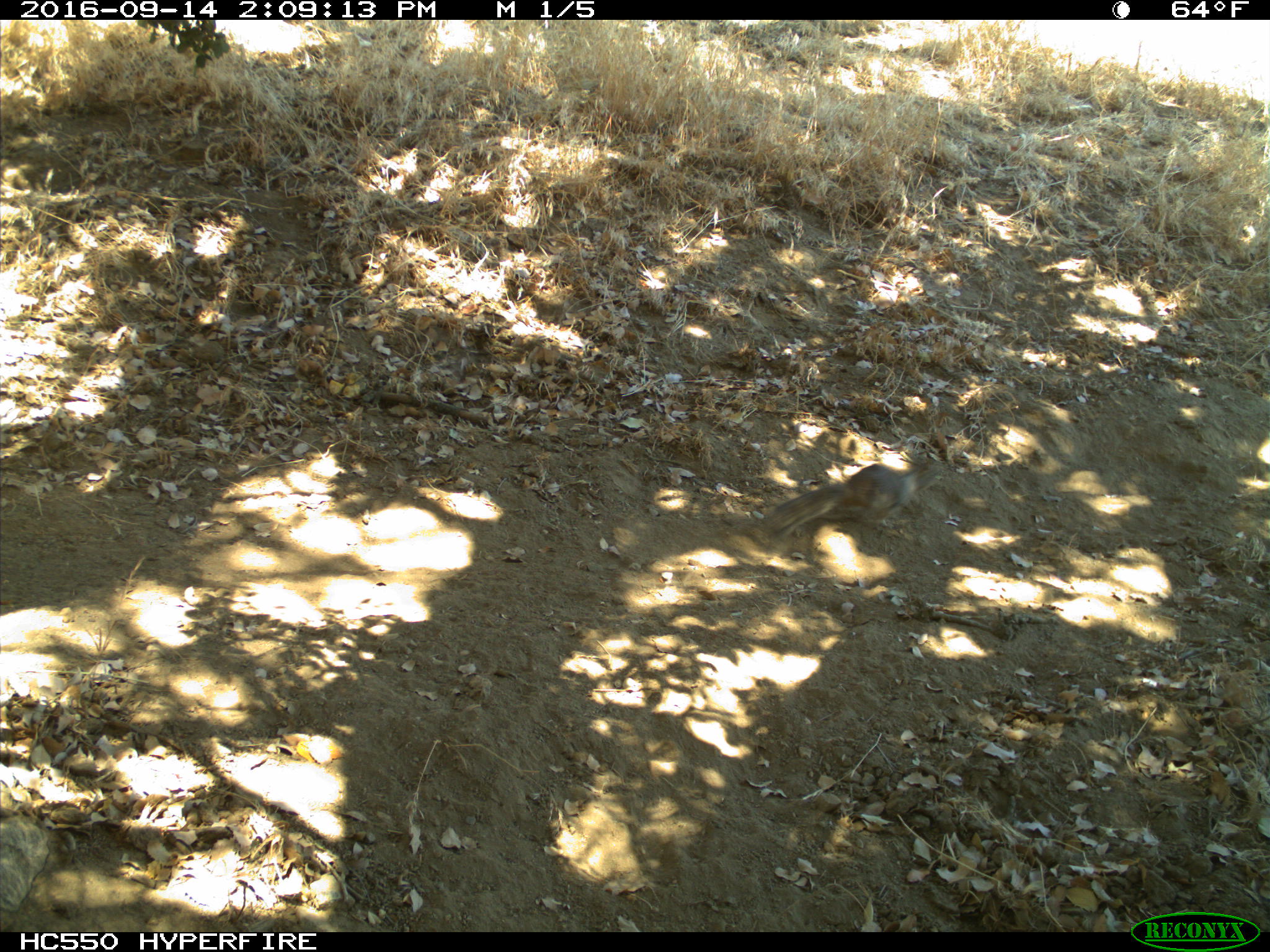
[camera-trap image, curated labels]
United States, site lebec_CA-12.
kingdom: Animalia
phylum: Chordata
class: Mammalia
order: Rodentia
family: Sciuridae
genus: Otospermophilus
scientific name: Otospermophilus beecheyi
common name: california ground squirrel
Otospermophilus beecheyi (california ground squirrel).